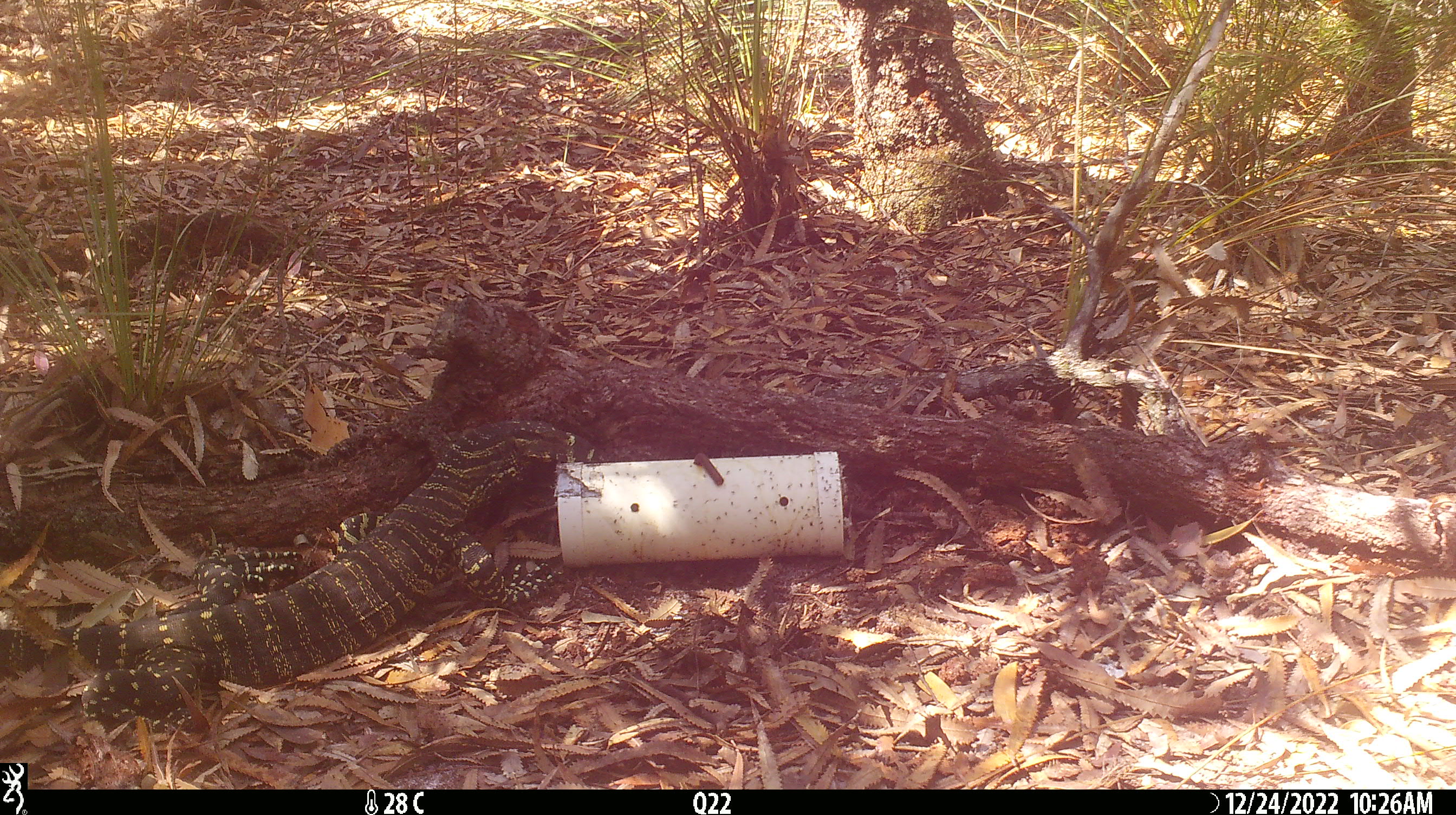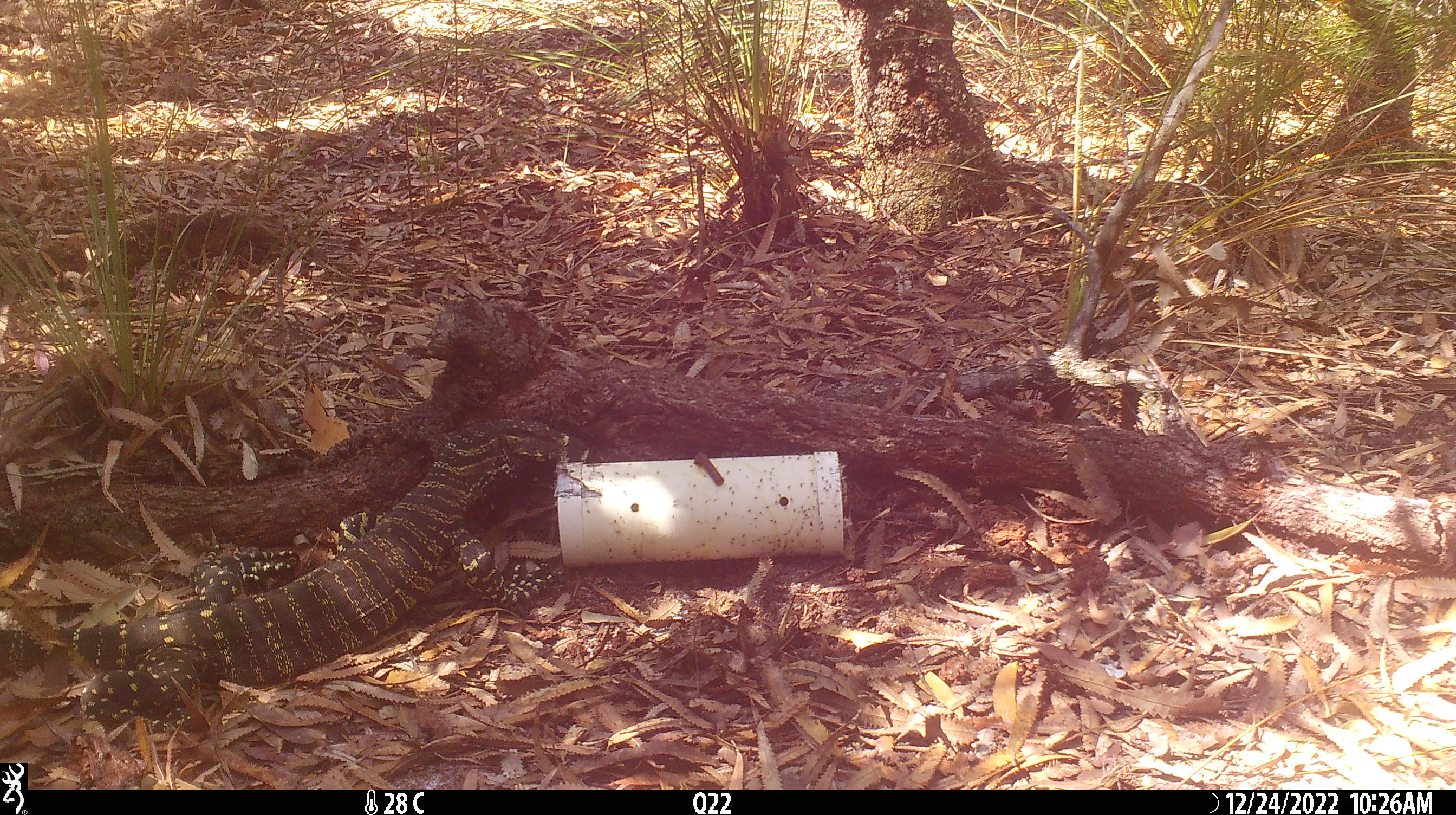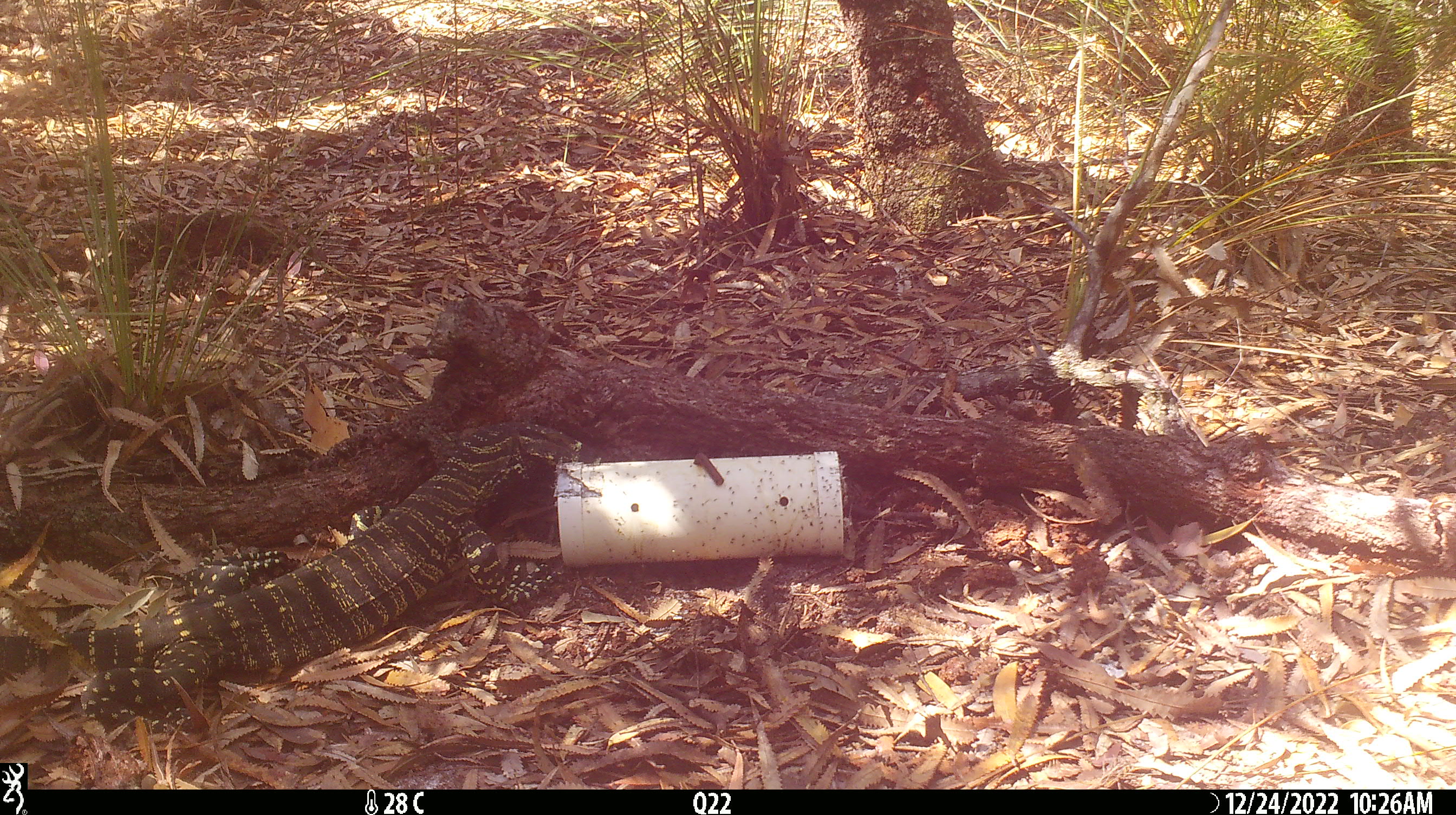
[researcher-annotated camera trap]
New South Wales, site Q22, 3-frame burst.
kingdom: Animalia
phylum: Chordata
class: Reptilia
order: Squamata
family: Varanidae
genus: Varanus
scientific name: Varanus varius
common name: lace monitor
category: goanna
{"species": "goanna (lace monitor) (Varanus varius)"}